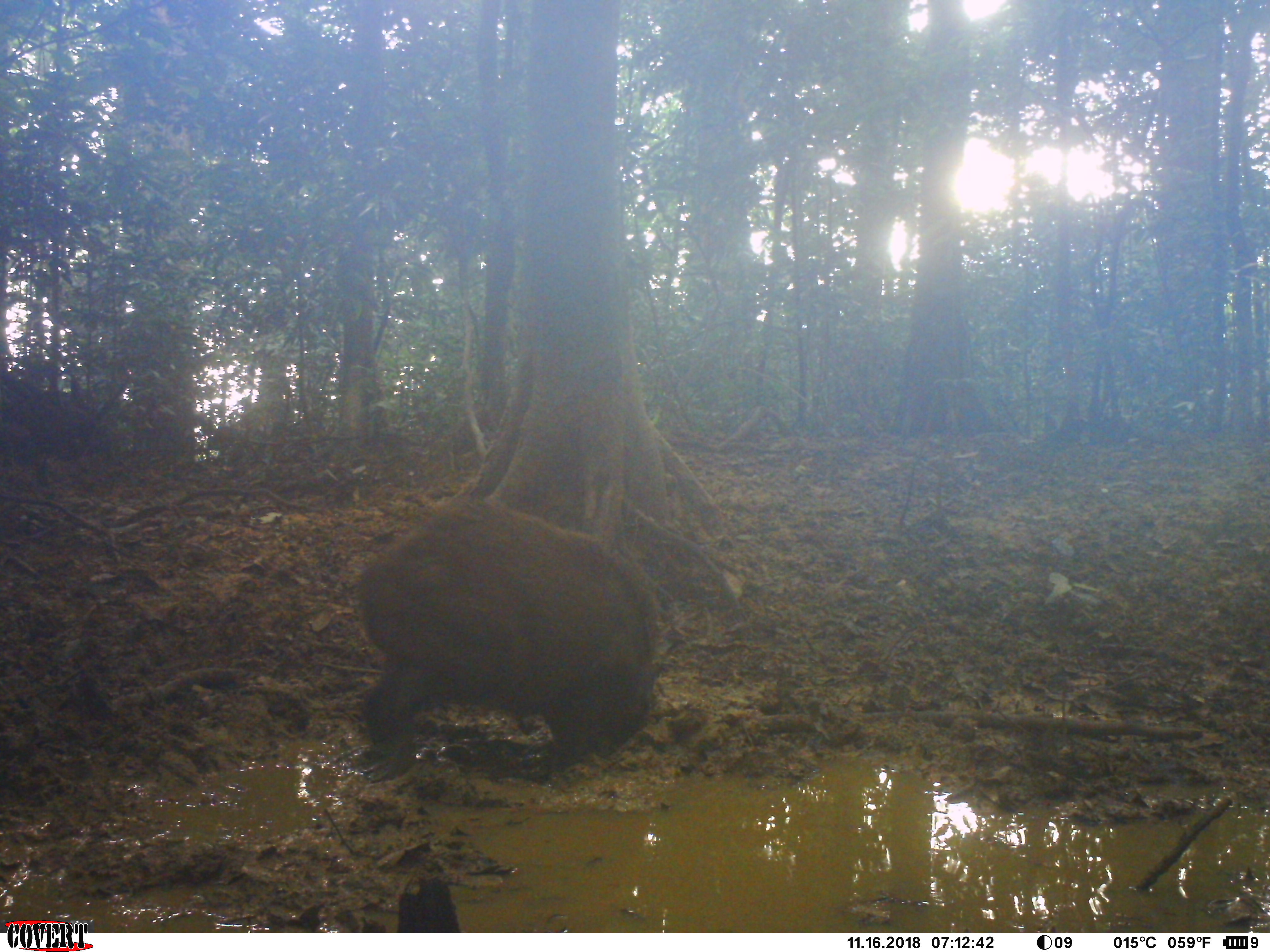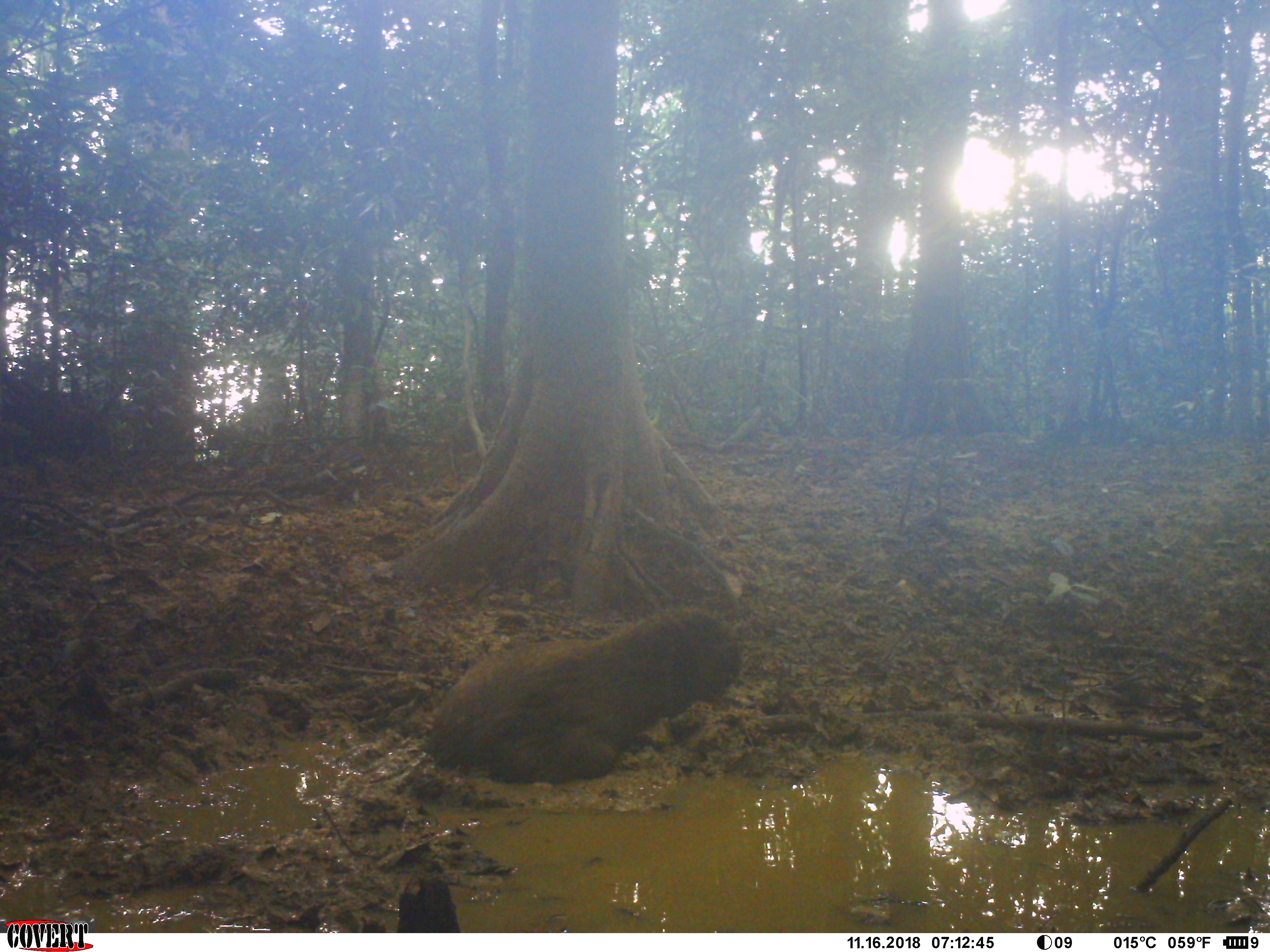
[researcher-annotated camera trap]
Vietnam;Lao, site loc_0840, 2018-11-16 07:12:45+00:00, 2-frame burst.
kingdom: Animalia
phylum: Chordata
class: Mammalia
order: Artiodactyla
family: Suidae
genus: Sus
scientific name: Sus scrofa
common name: eurasian wild pig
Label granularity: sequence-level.